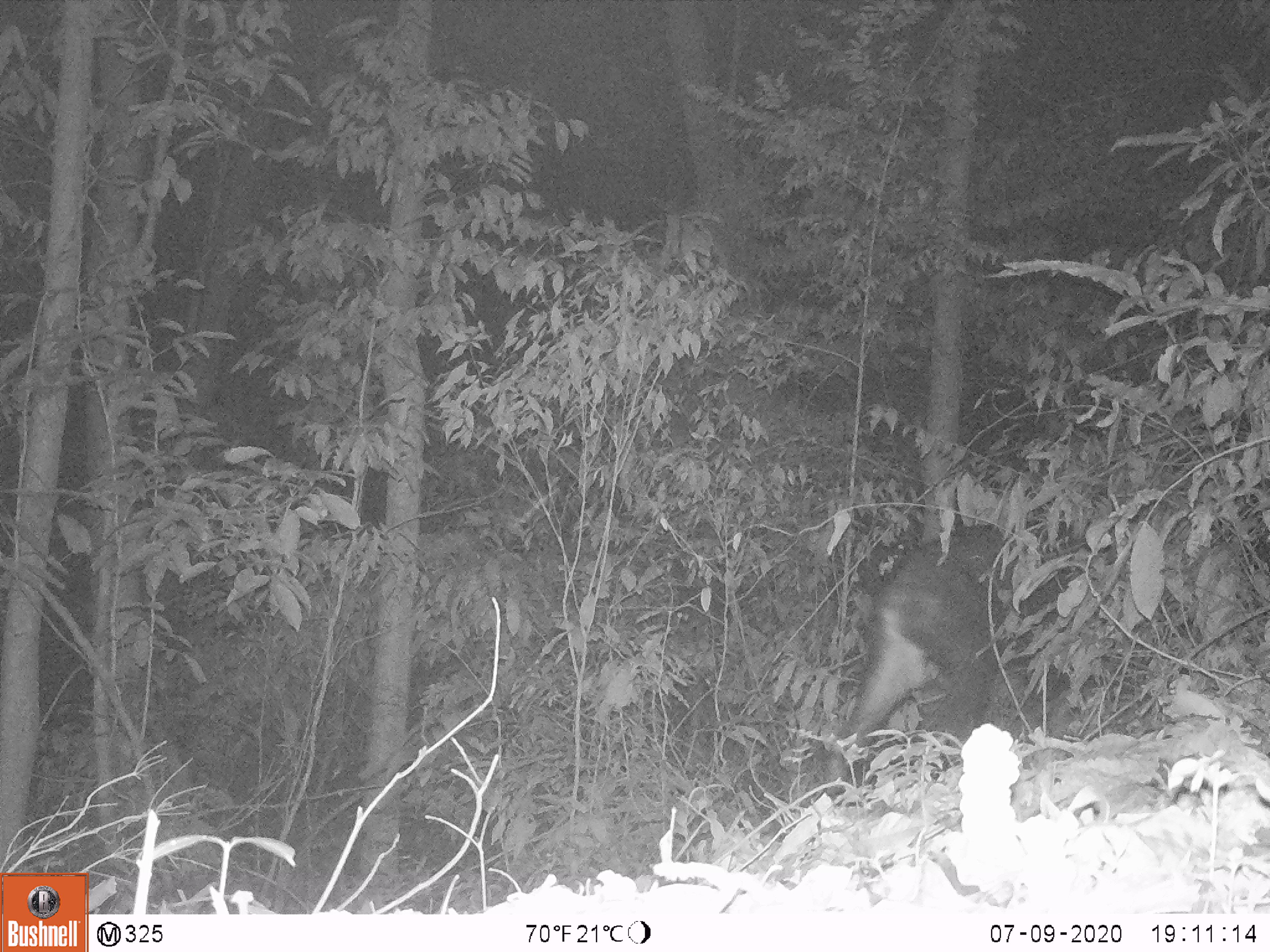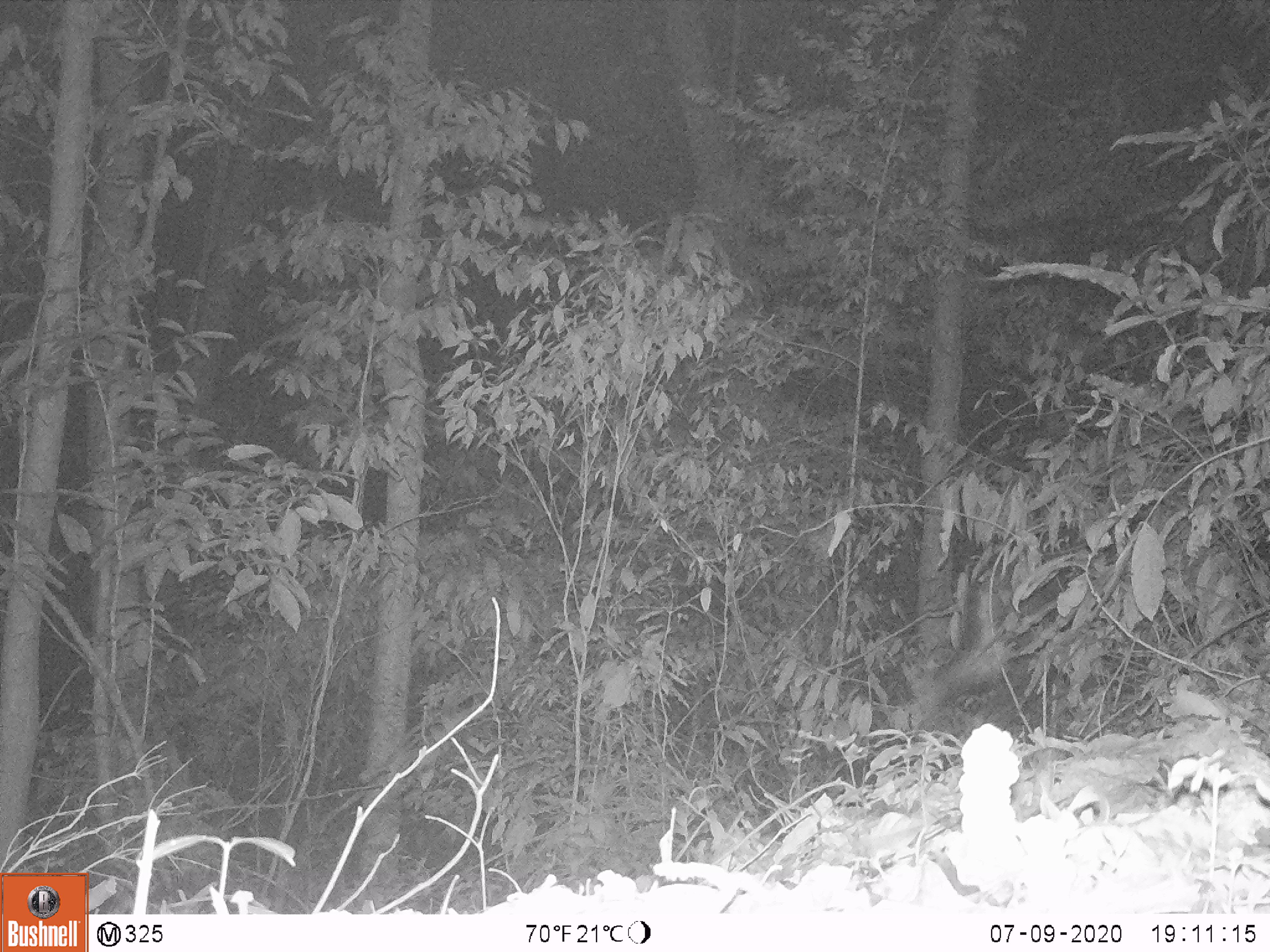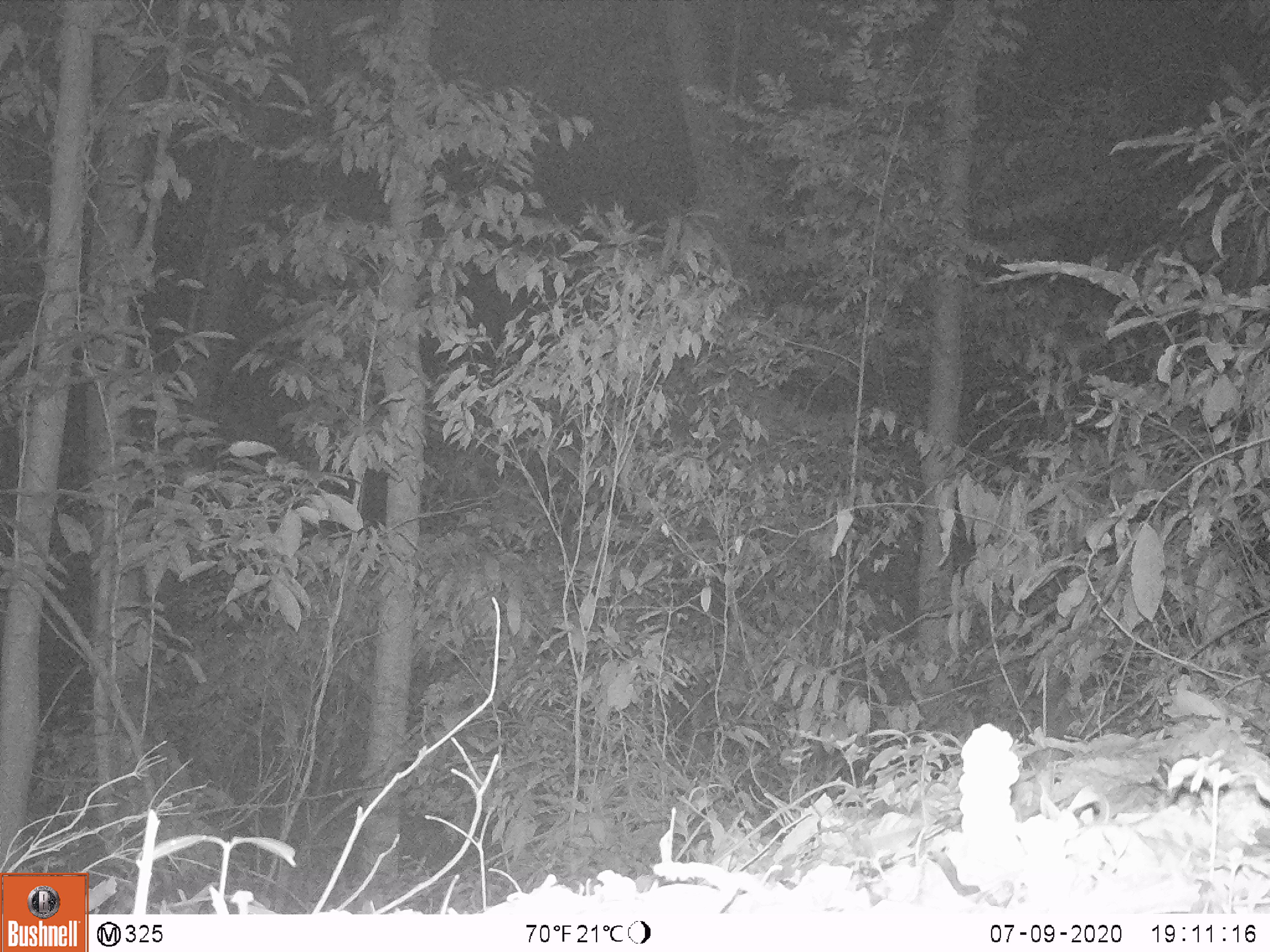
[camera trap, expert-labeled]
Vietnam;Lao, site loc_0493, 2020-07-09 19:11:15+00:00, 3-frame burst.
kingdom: Animalia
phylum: Chordata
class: Mammalia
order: Artiodactyla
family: Bovidae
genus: Capricornis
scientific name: Capricornis sumatraensis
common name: chinese serow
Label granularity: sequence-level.